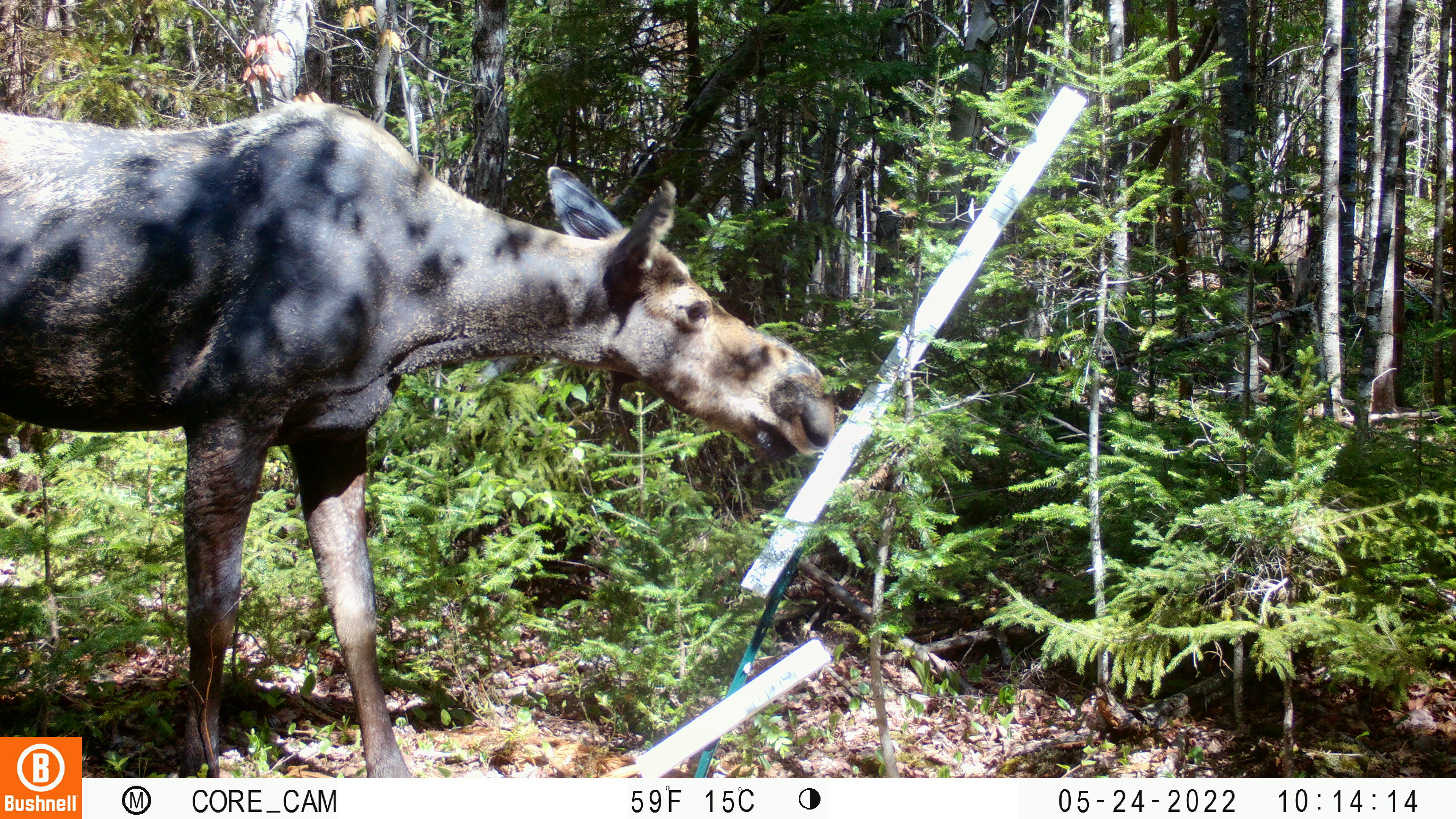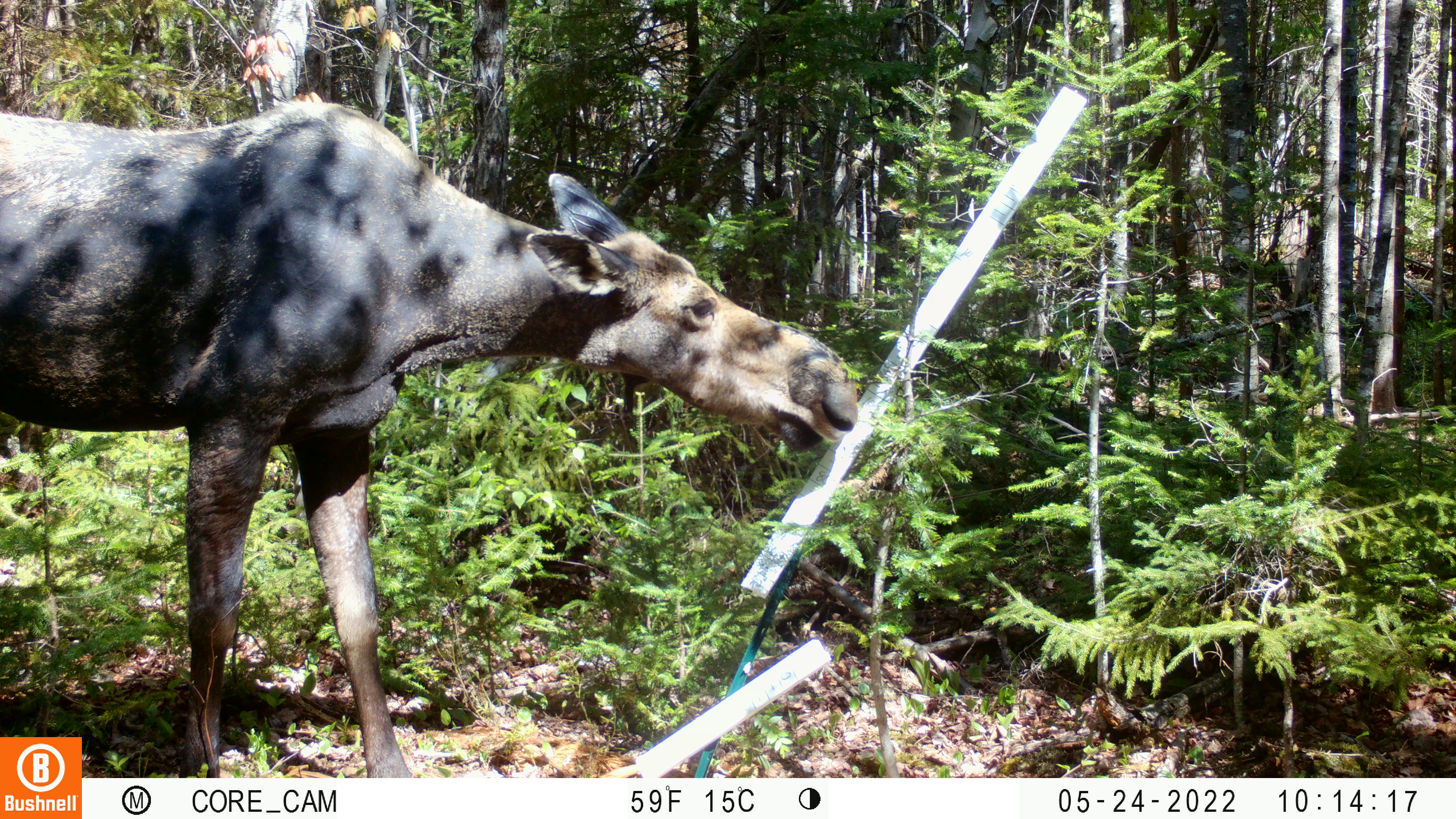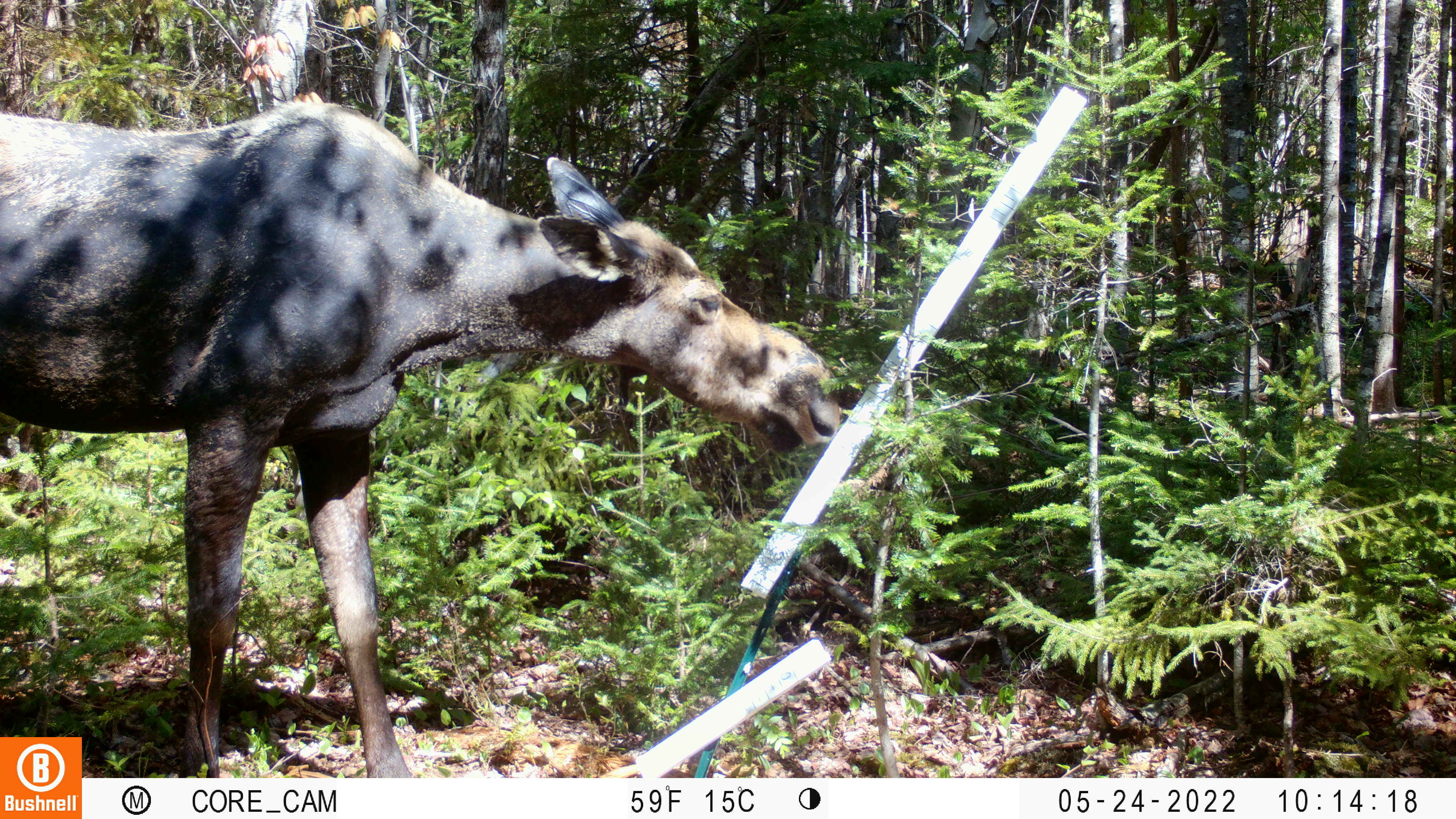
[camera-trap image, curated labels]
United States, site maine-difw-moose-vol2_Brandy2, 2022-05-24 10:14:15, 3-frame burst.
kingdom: Animalia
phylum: Chordata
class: Mammalia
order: Artiodactyla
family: Cervidae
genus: Alces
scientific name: Alces alces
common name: moose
Moose (Alces alces).